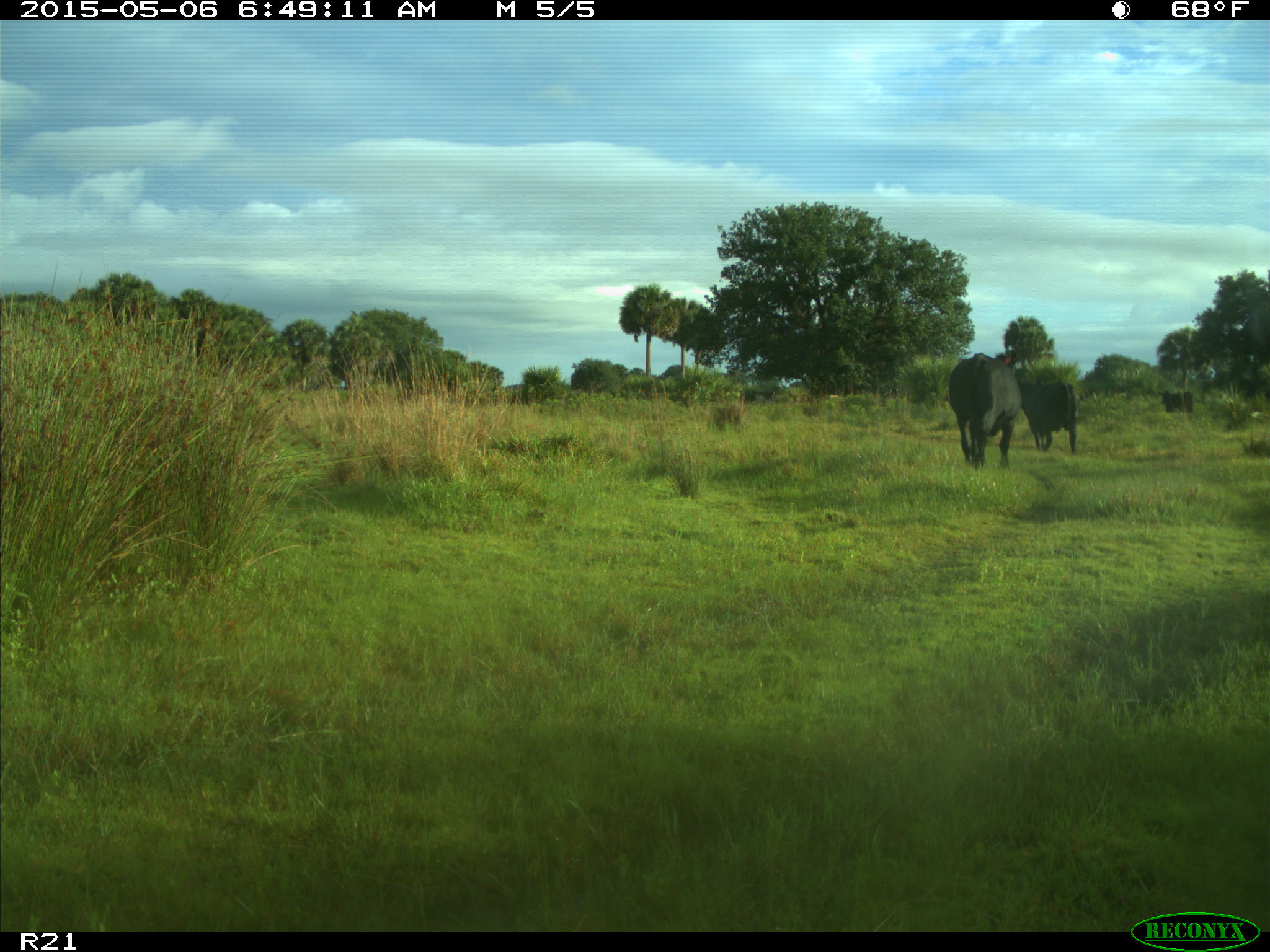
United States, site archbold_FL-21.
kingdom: Animalia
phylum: Chordata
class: Mammalia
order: Artiodactyla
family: Bovidae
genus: Bos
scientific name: Bos taurus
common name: domestic cow